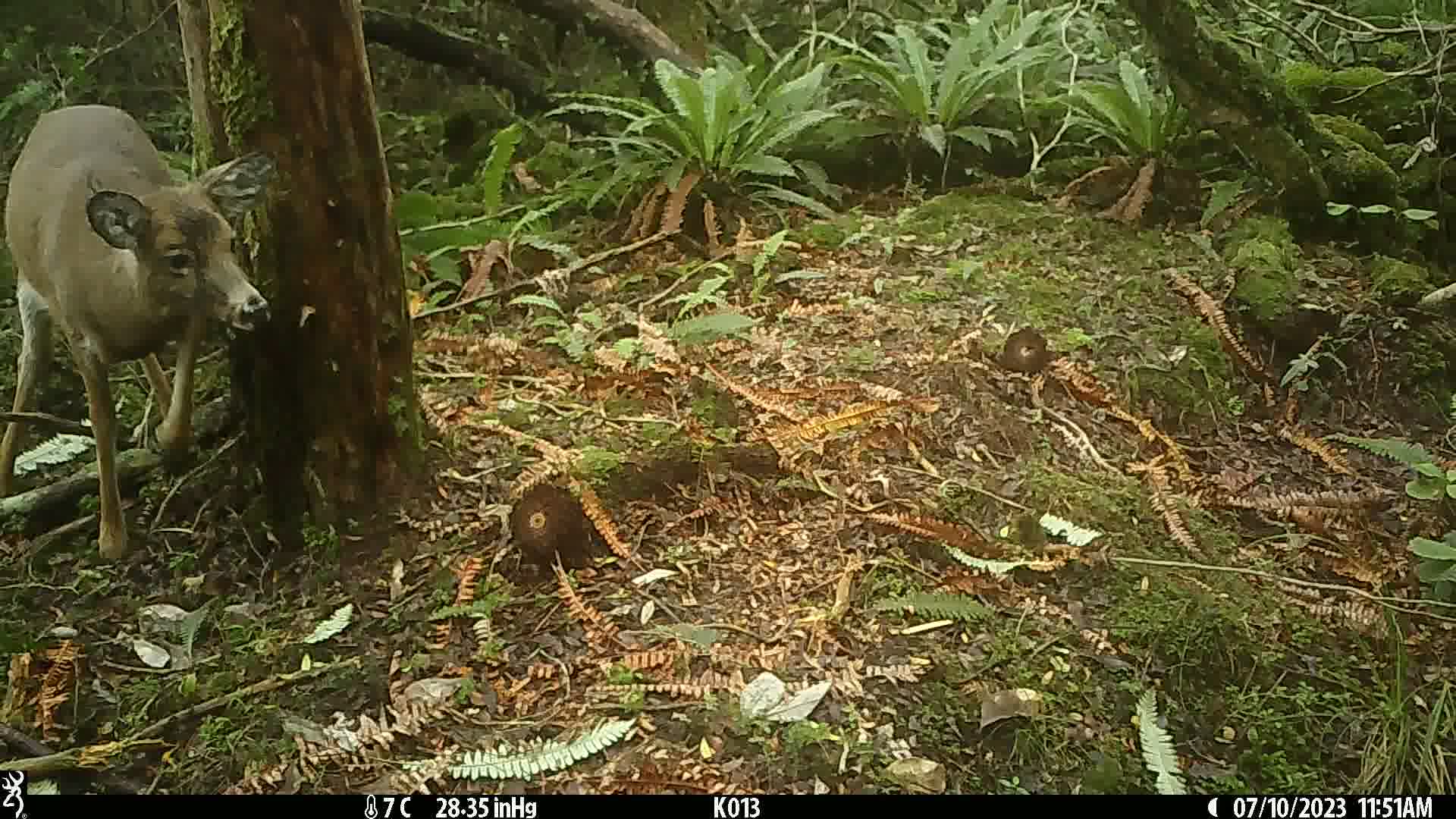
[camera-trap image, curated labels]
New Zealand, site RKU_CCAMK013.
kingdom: Animalia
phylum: Chordata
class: Mammalia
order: Artiodactyla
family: Cervidae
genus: Odocoileus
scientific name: Odocoileus virginianus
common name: white-tailed deer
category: white tailed deer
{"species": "white tailed deer (white-tailed deer) (Odocoileus virginianus)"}